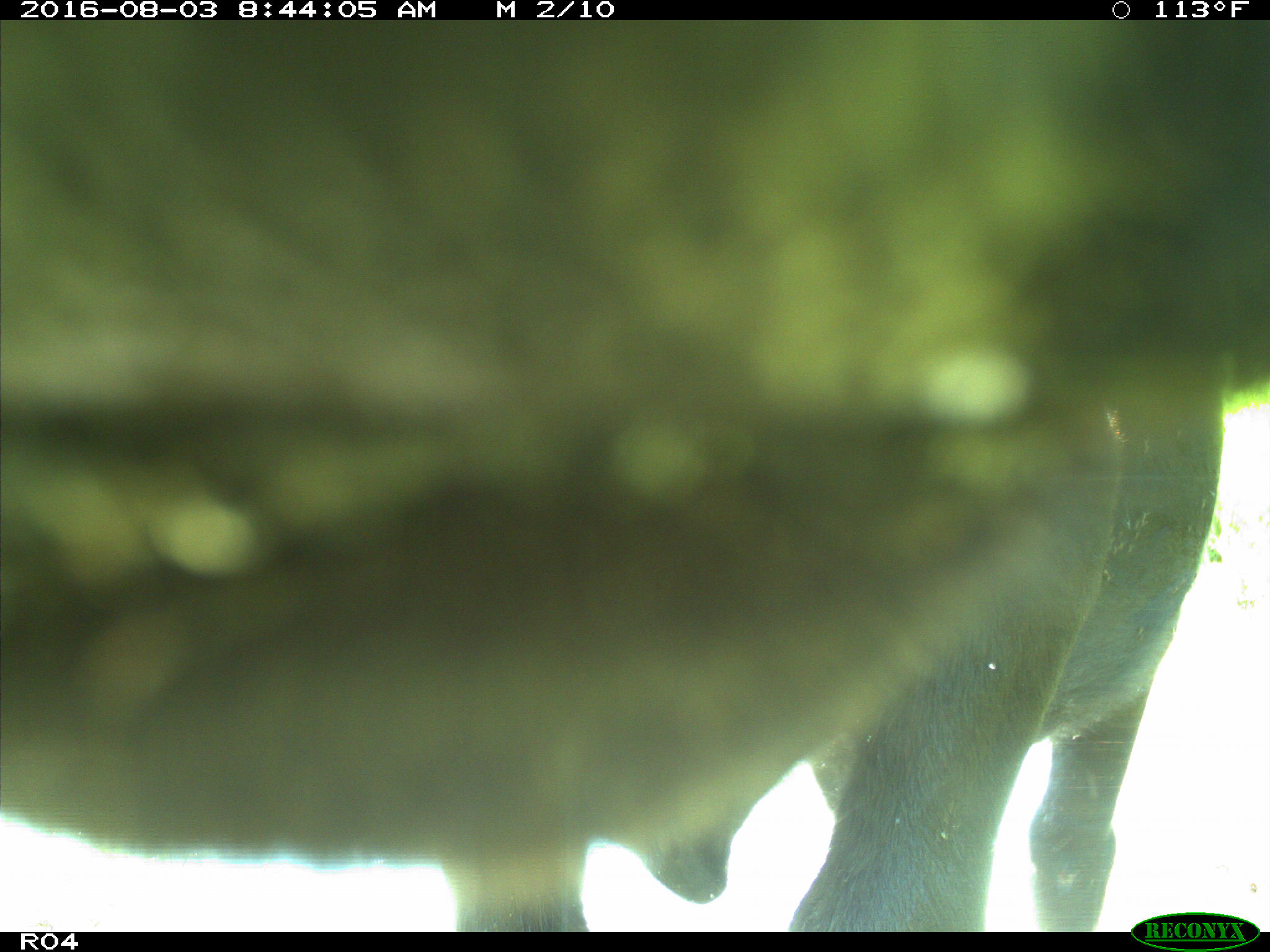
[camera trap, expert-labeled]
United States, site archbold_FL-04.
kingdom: Animalia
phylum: Chordata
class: Mammalia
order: Artiodactyla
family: Bovidae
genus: Bos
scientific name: Bos taurus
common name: domestic cow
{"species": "Bos taurus (domestic cow)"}